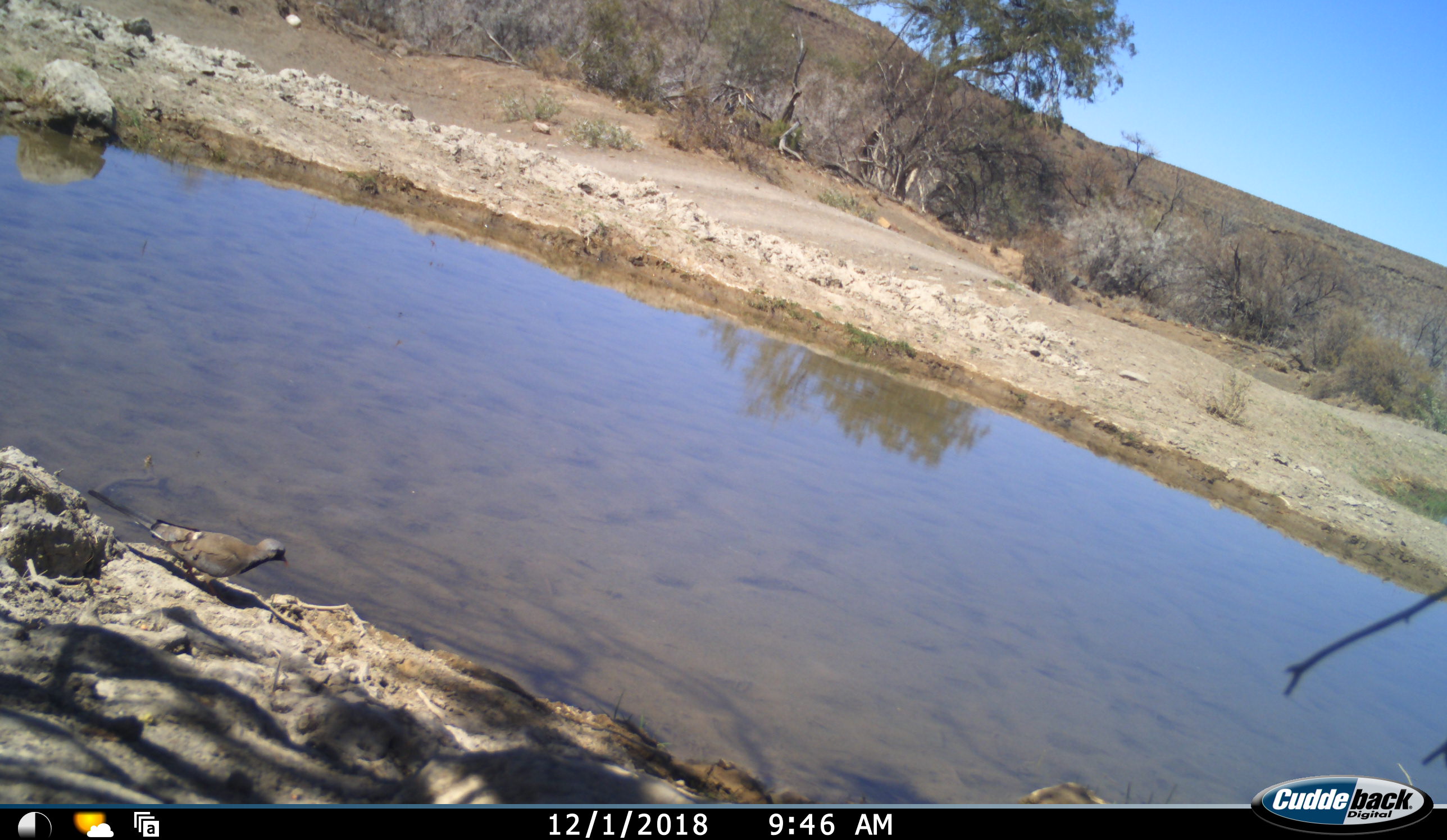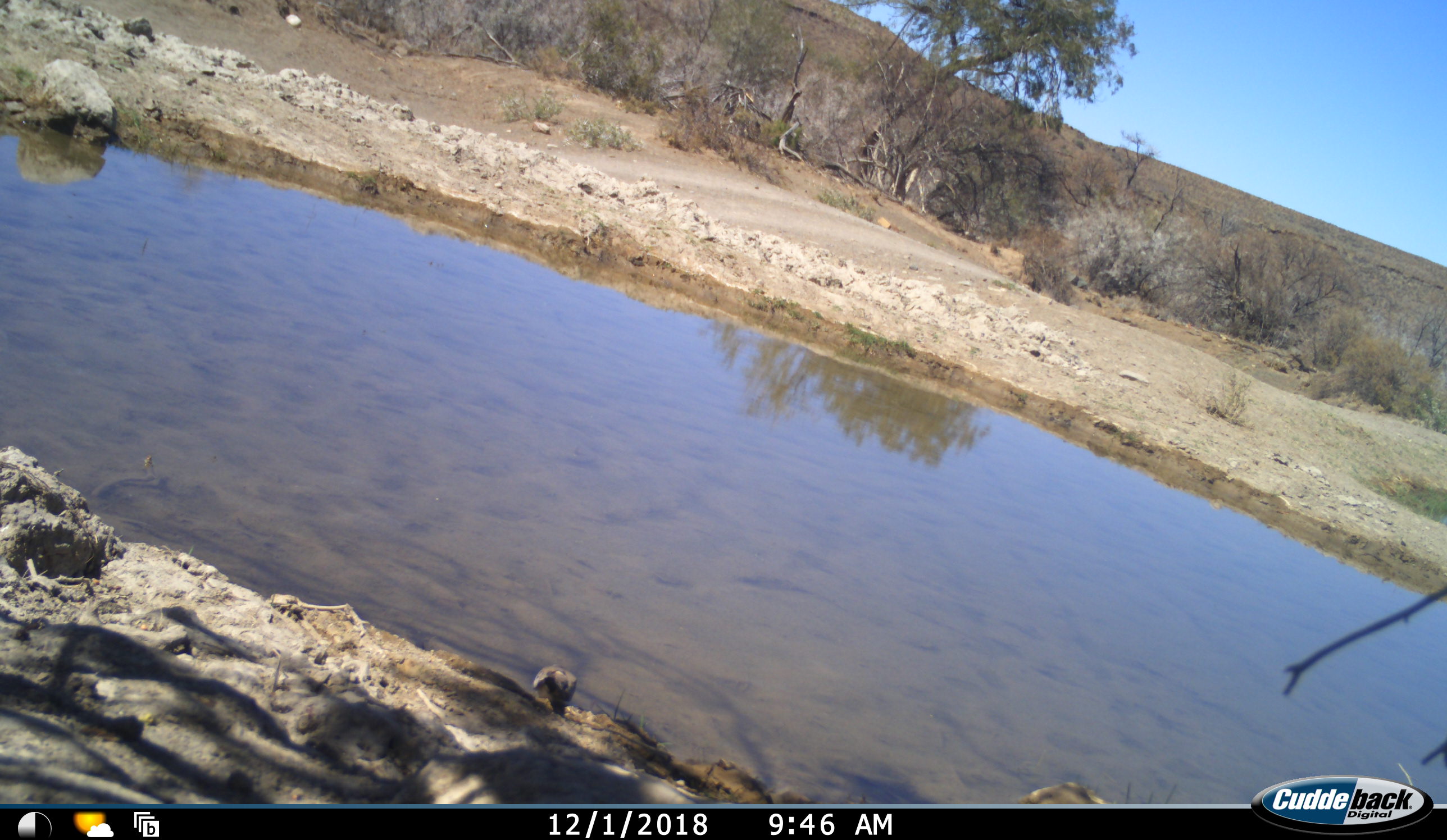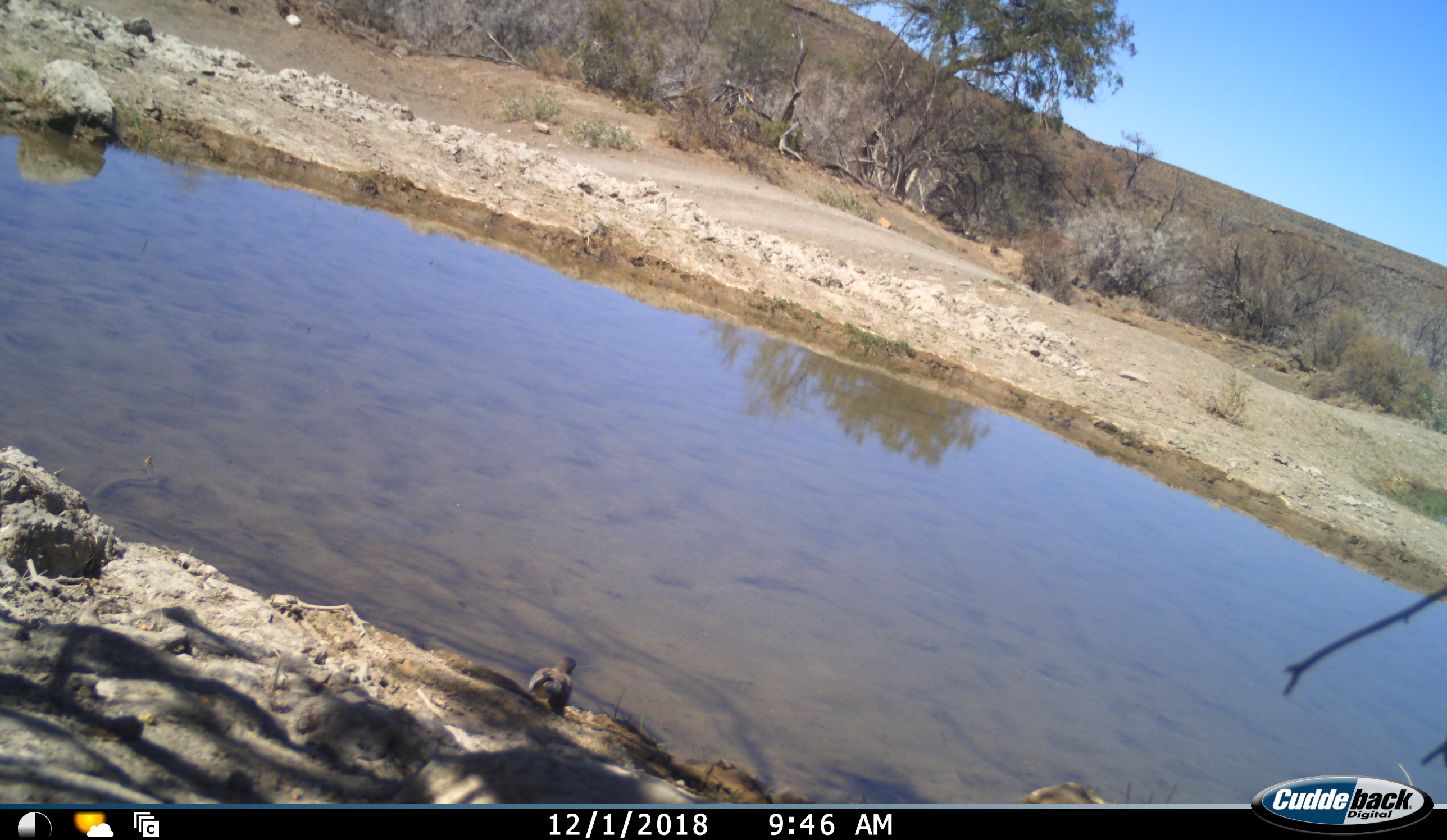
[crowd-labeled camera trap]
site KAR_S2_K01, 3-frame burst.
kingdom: Animalia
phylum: Chordata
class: Aves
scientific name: Aves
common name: bird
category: birdother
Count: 1.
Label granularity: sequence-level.